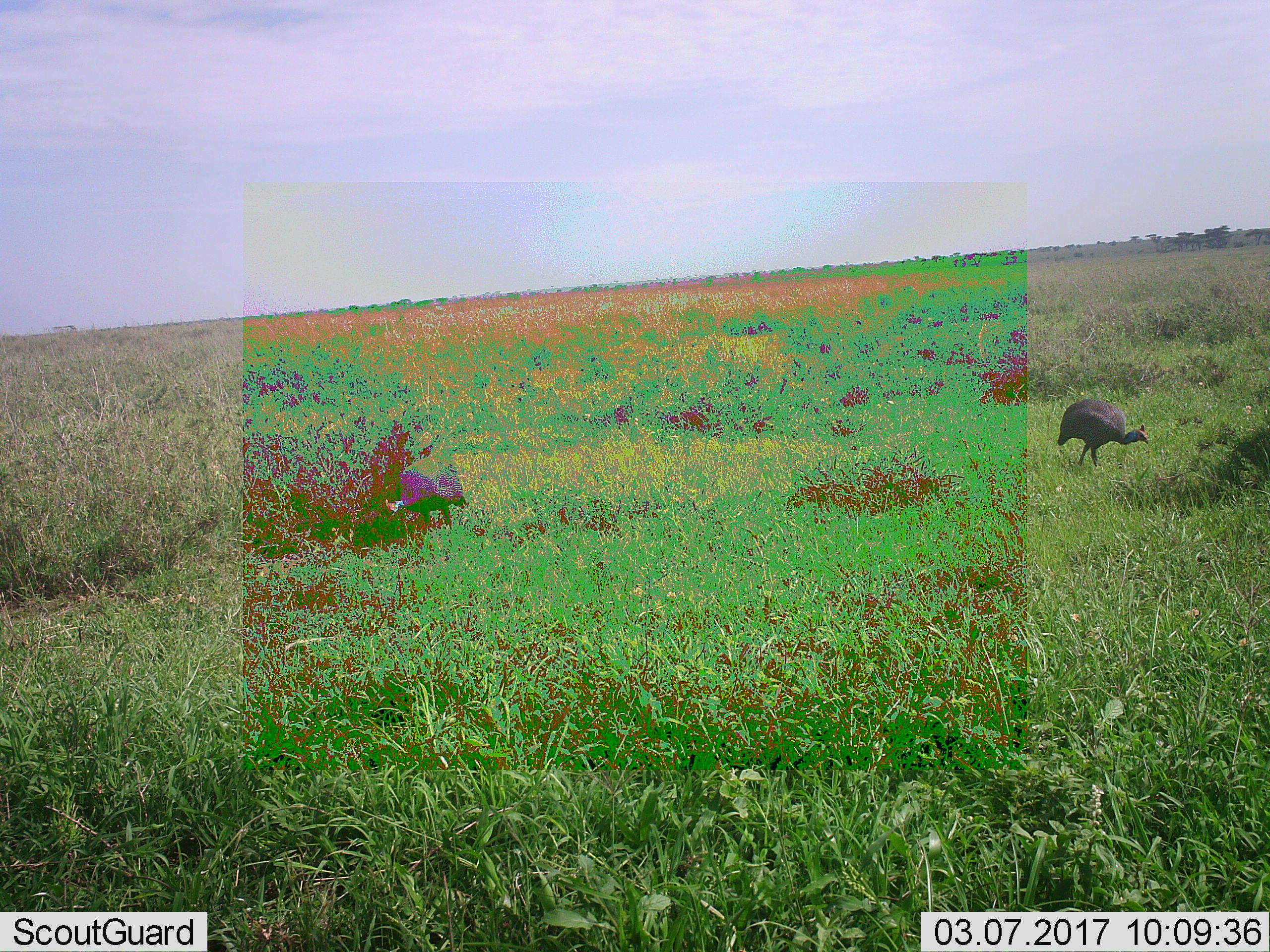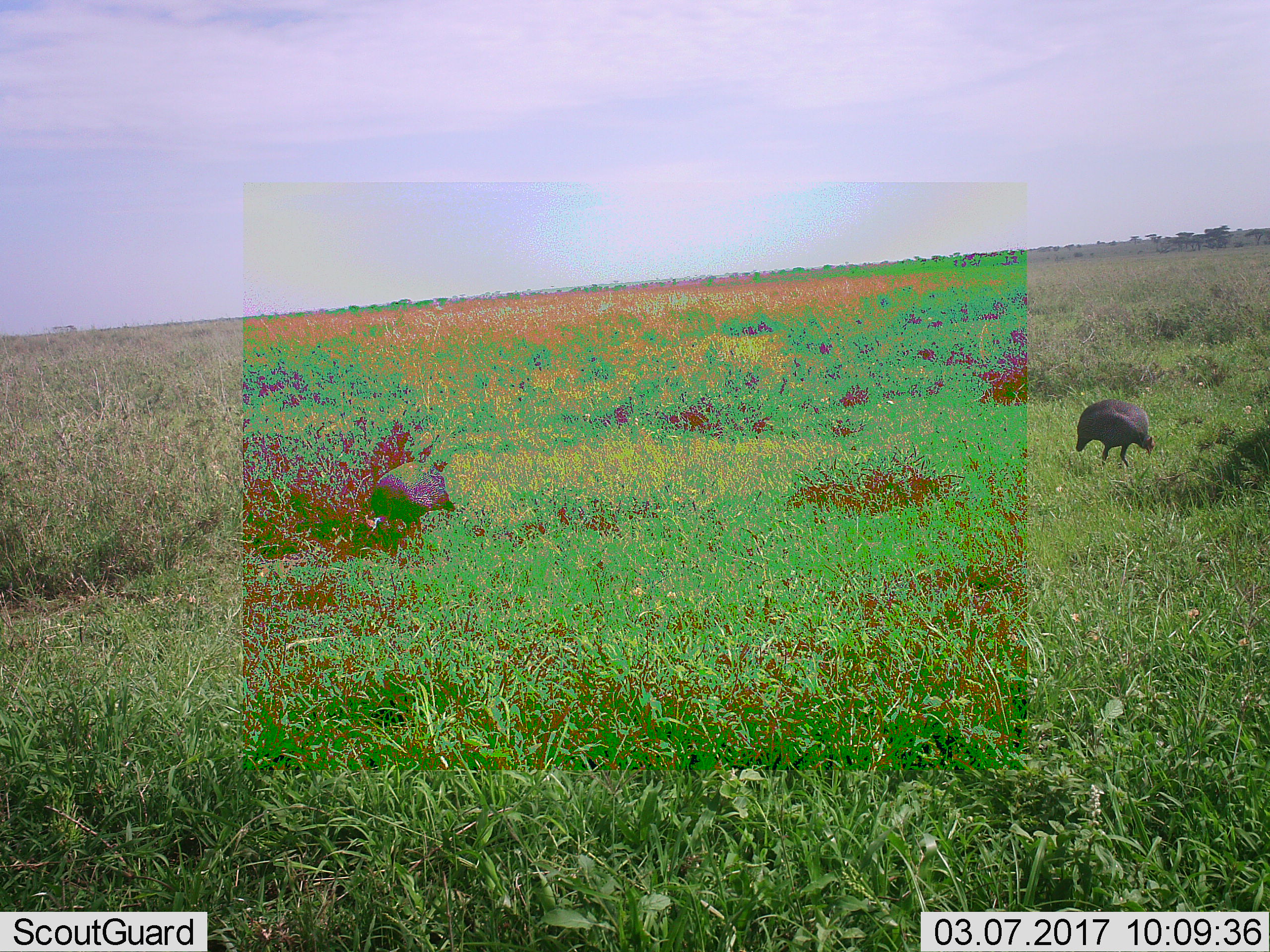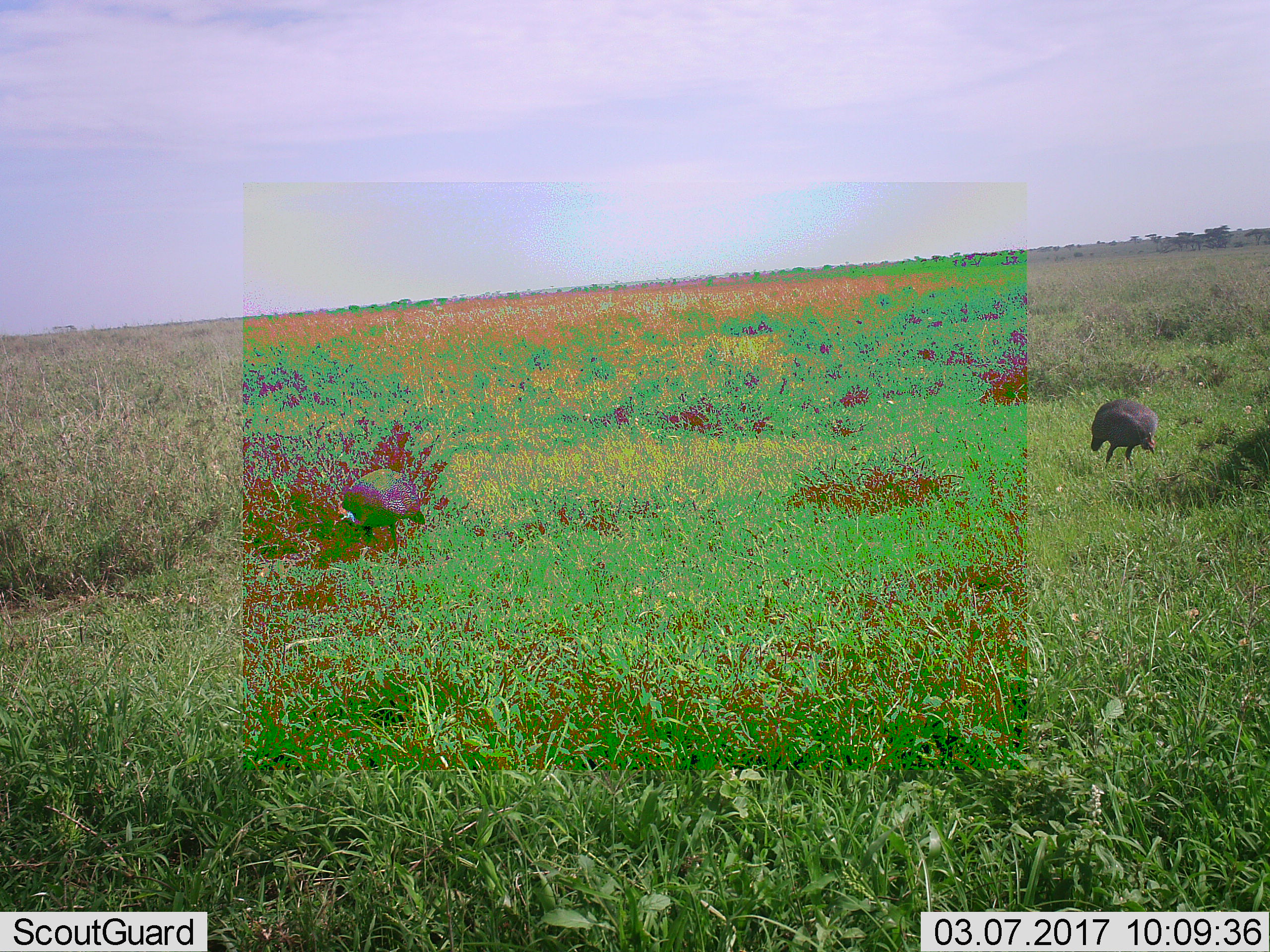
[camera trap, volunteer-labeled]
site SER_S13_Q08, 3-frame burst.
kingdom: Animalia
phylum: Chordata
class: Aves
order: Galliformes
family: Numididae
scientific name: Numididae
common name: guineafowl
Guineafowl (Numididae), count 2. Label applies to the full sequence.